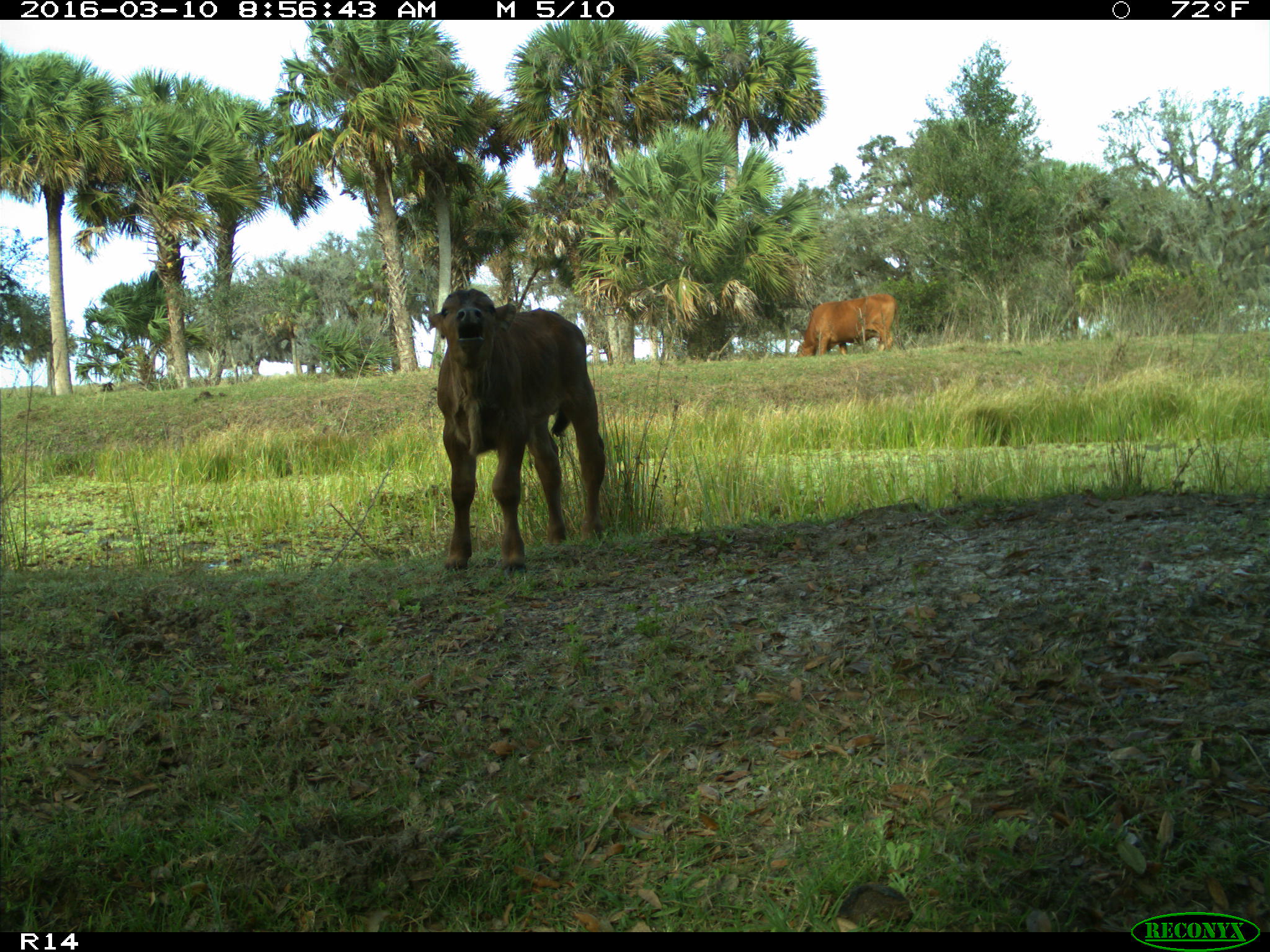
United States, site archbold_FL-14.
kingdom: Animalia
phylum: Chordata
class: Mammalia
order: Artiodactyla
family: Bovidae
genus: Bos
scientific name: Bos taurus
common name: domestic cow